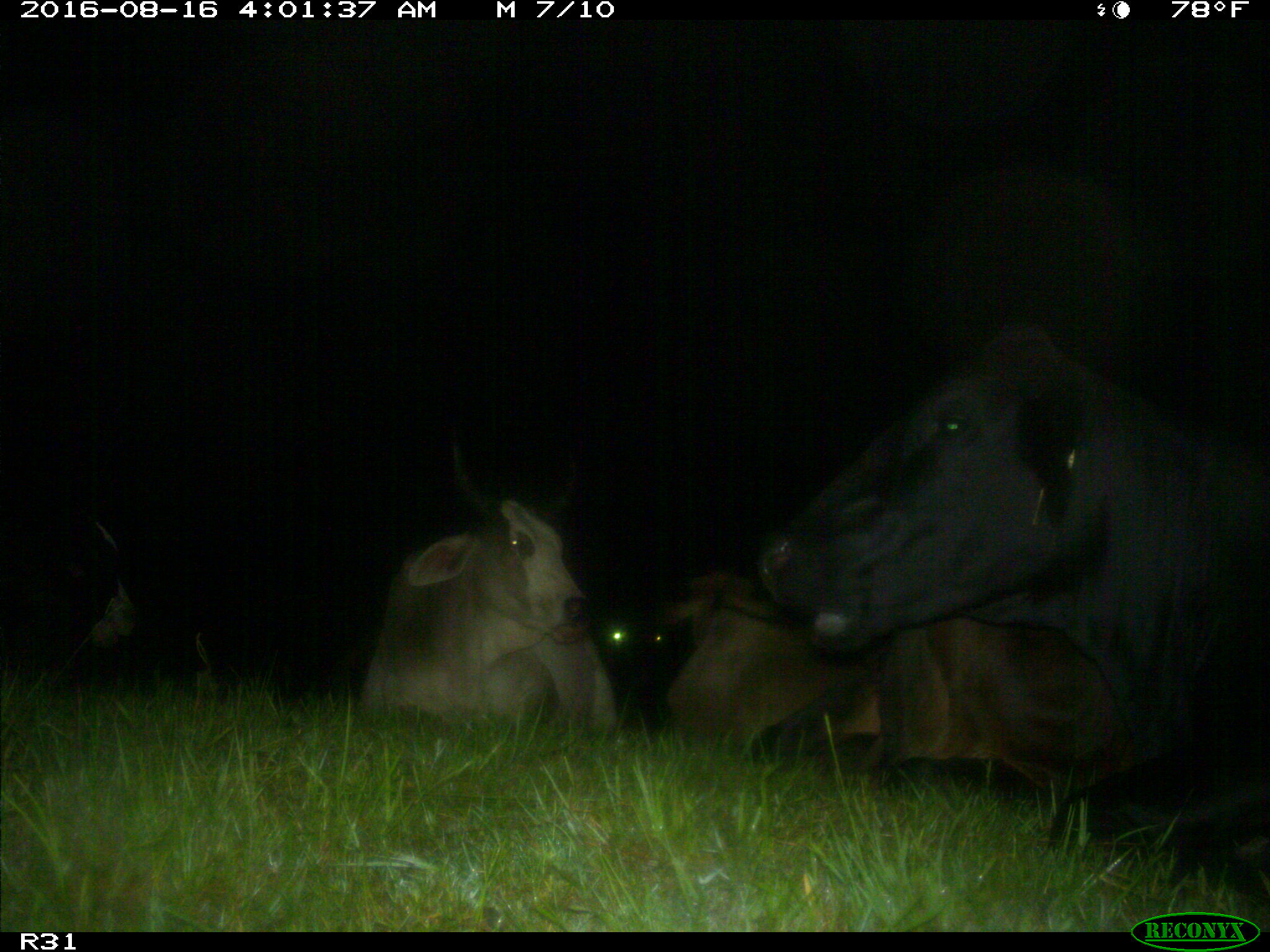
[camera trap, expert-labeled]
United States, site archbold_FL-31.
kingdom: Animalia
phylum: Chordata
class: Mammalia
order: Artiodactyla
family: Bovidae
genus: Bos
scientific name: Bos taurus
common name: domestic cow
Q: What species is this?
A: Bos taurus (domestic cow).